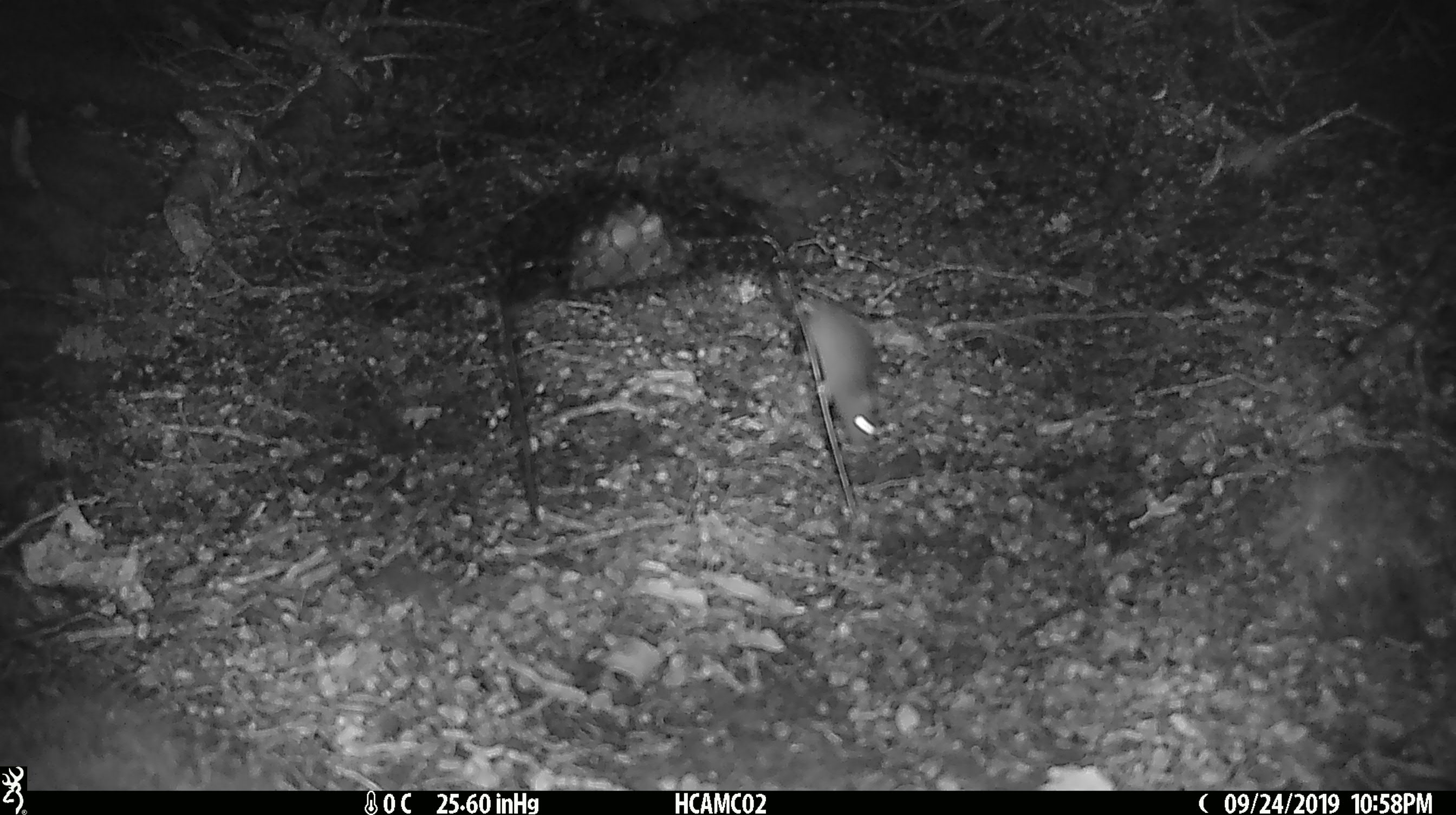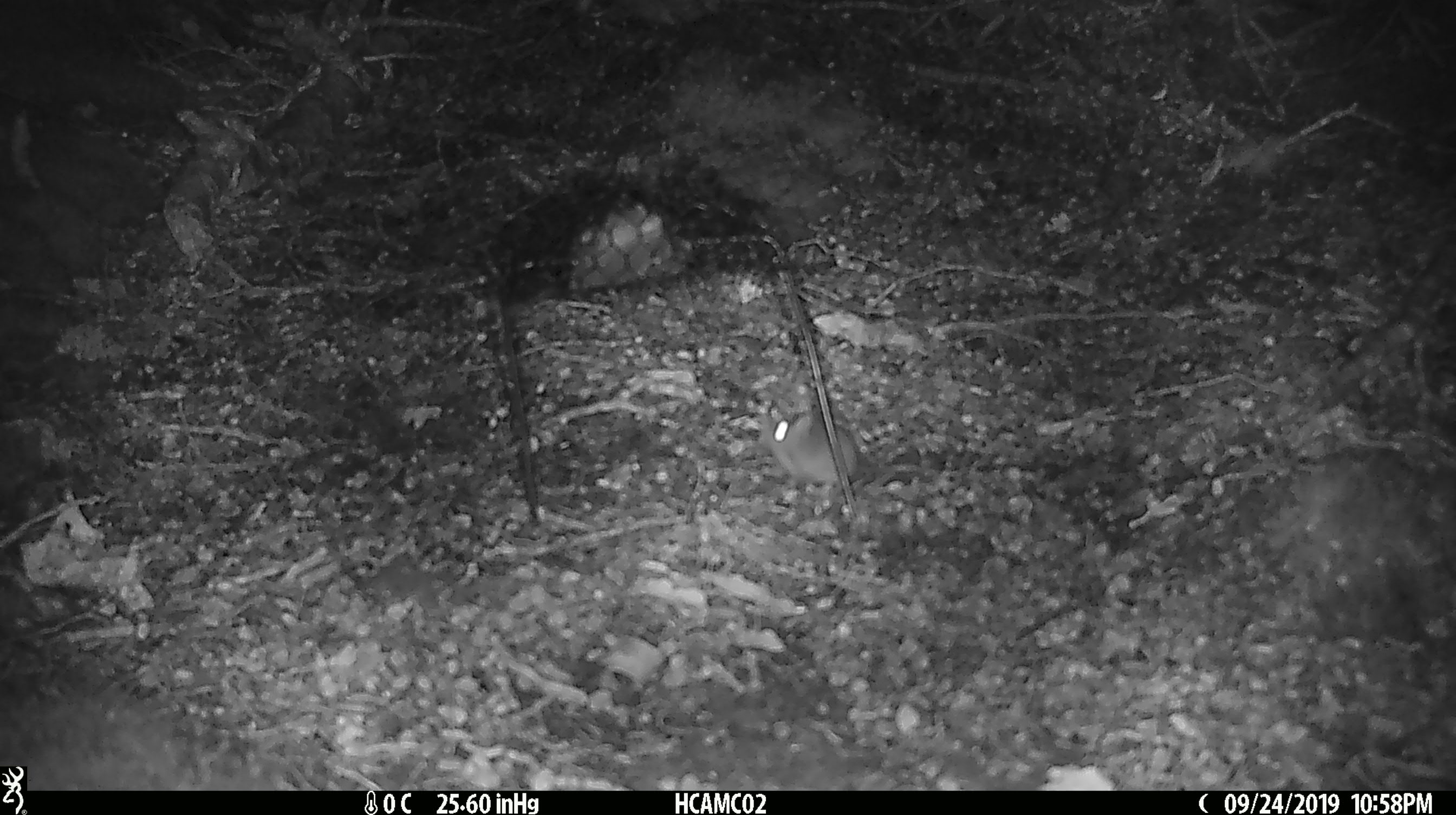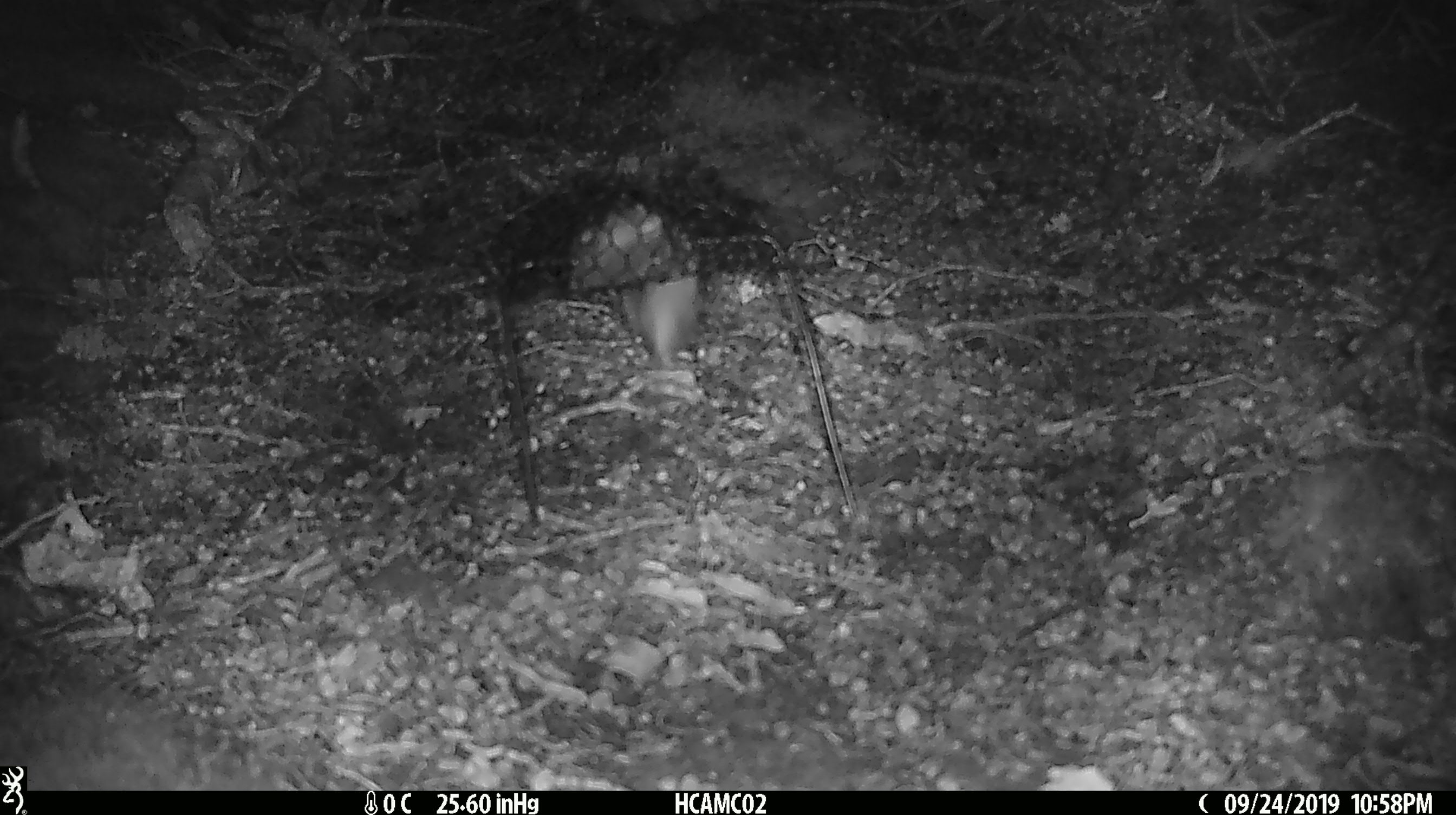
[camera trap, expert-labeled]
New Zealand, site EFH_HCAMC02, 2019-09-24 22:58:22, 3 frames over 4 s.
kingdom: Animalia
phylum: Chordata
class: Mammalia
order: Rodentia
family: Muridae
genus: Mus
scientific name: Mus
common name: mouse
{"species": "mouse (Mus)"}